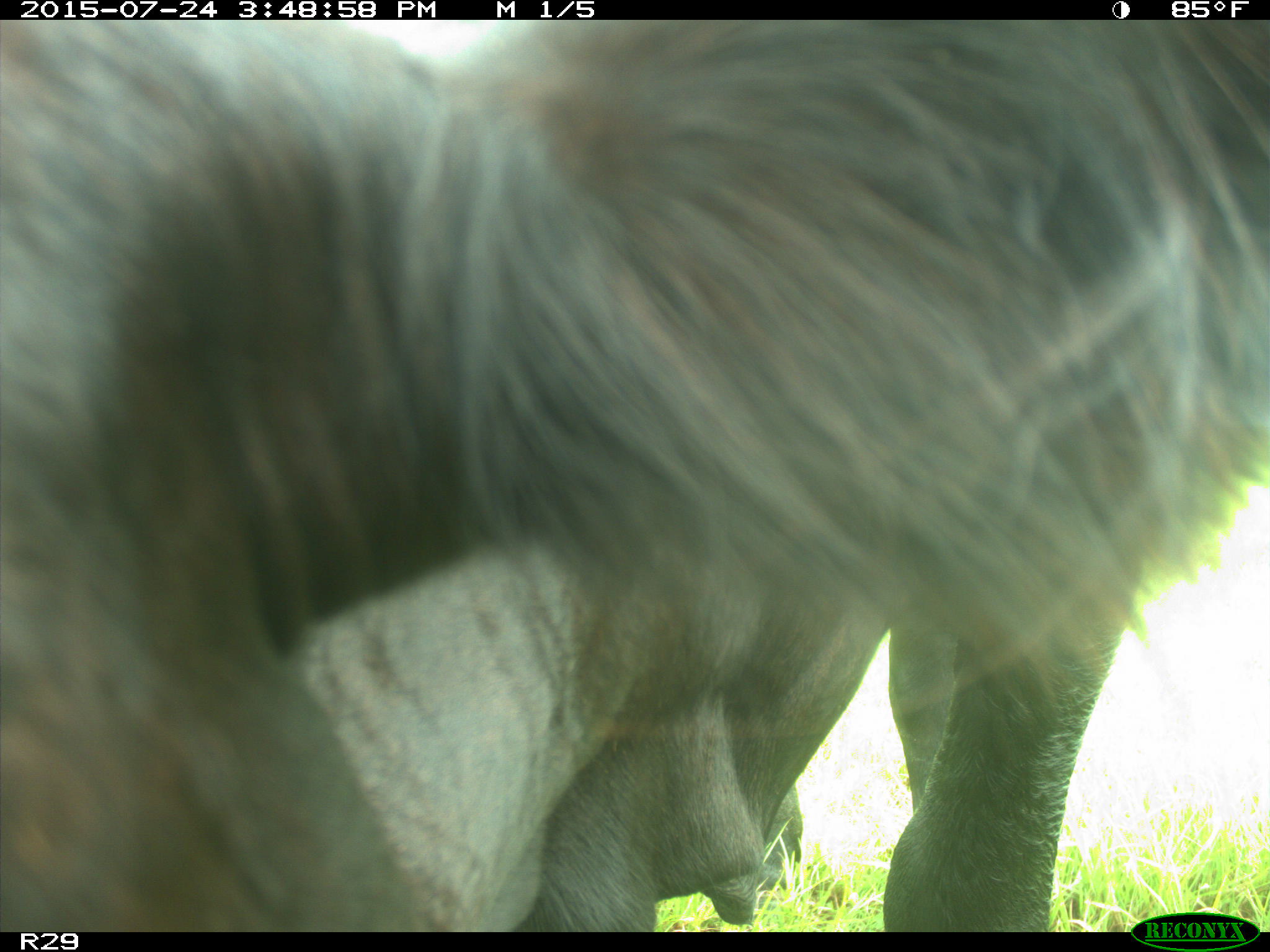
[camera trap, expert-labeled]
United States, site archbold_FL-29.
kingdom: Animalia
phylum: Chordata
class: Mammalia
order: Artiodactyla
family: Bovidae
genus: Bos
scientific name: Bos taurus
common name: domestic cow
Bos taurus (domestic cow).